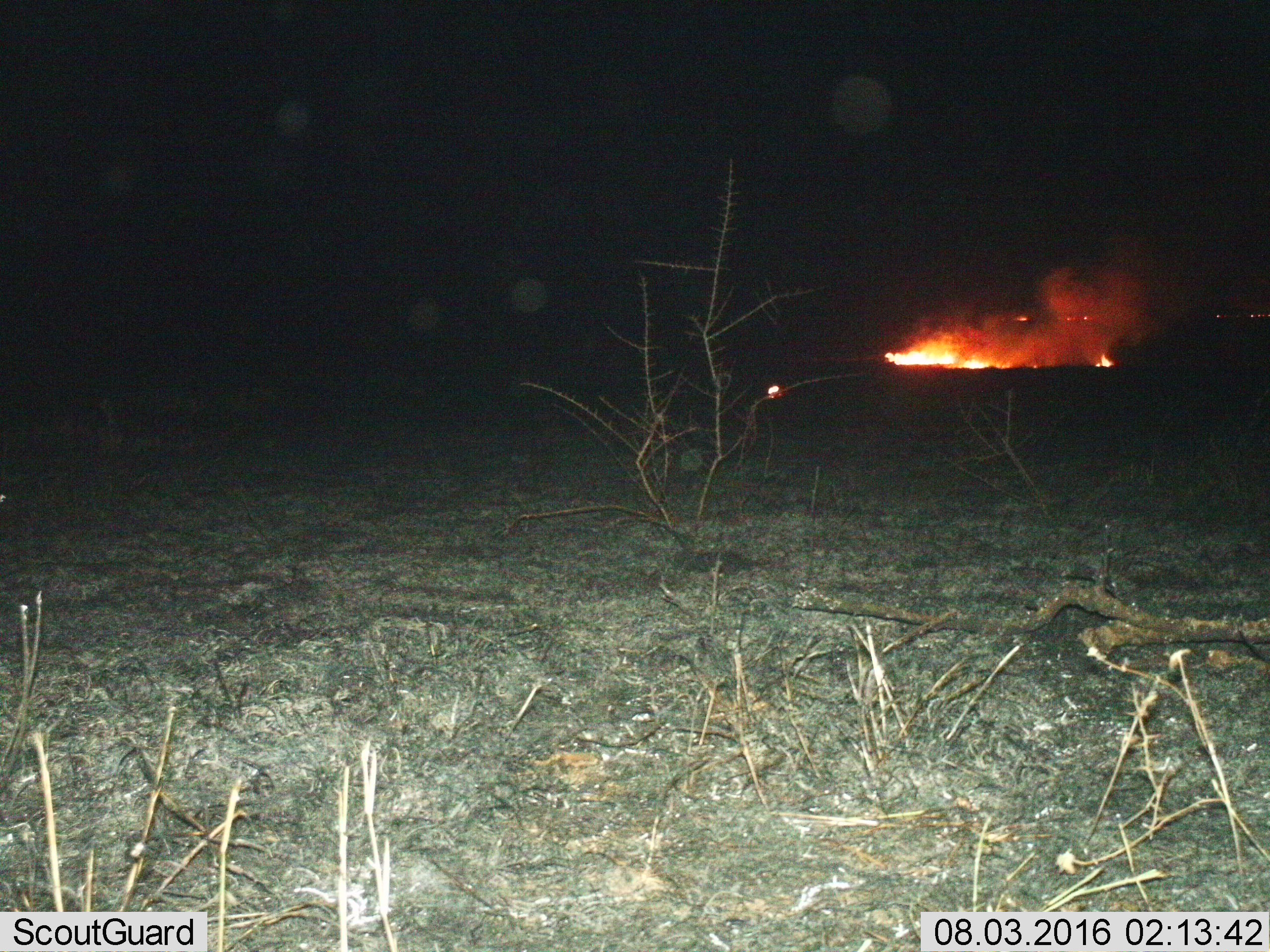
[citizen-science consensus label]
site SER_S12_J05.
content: unidentified animal